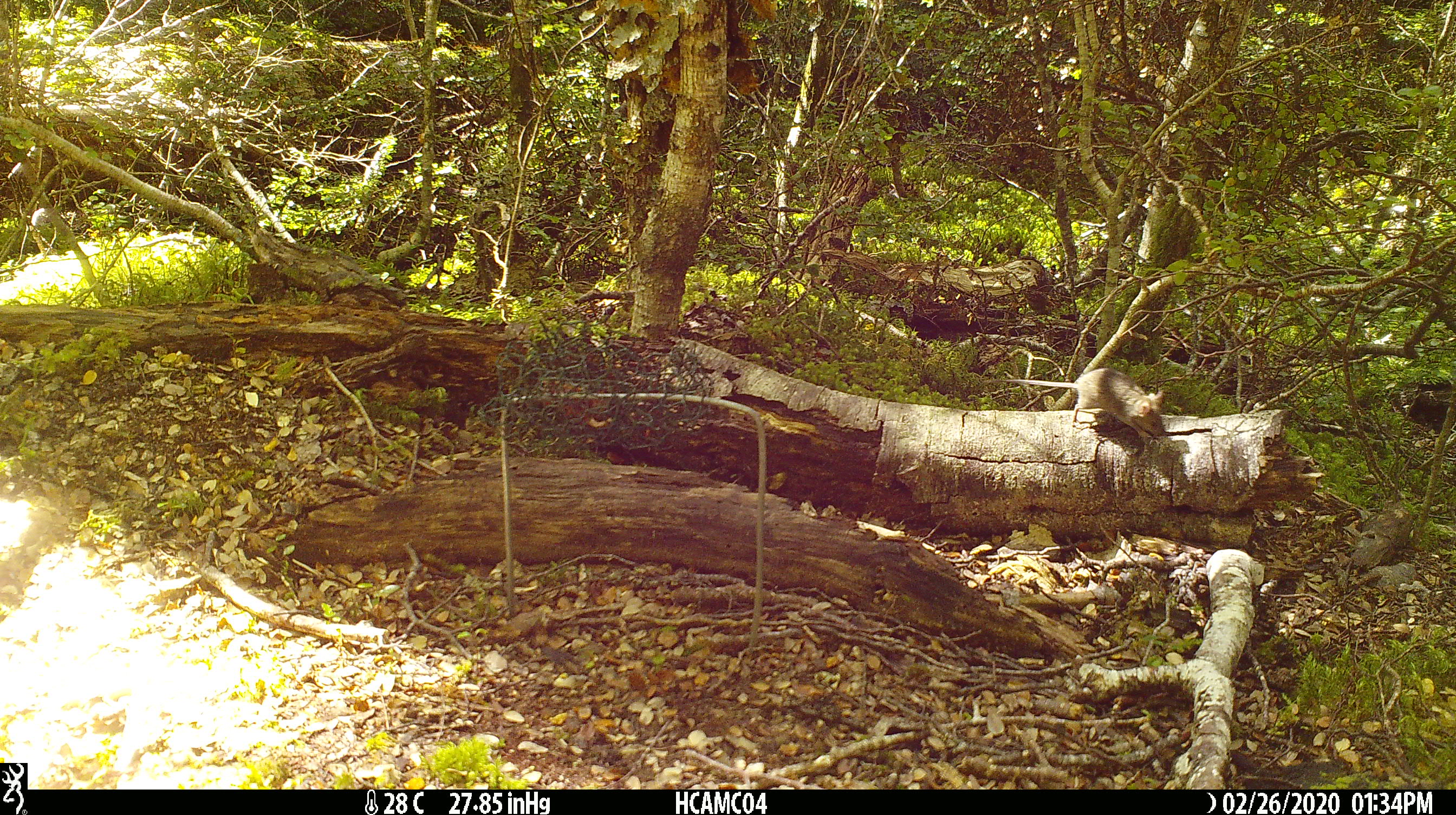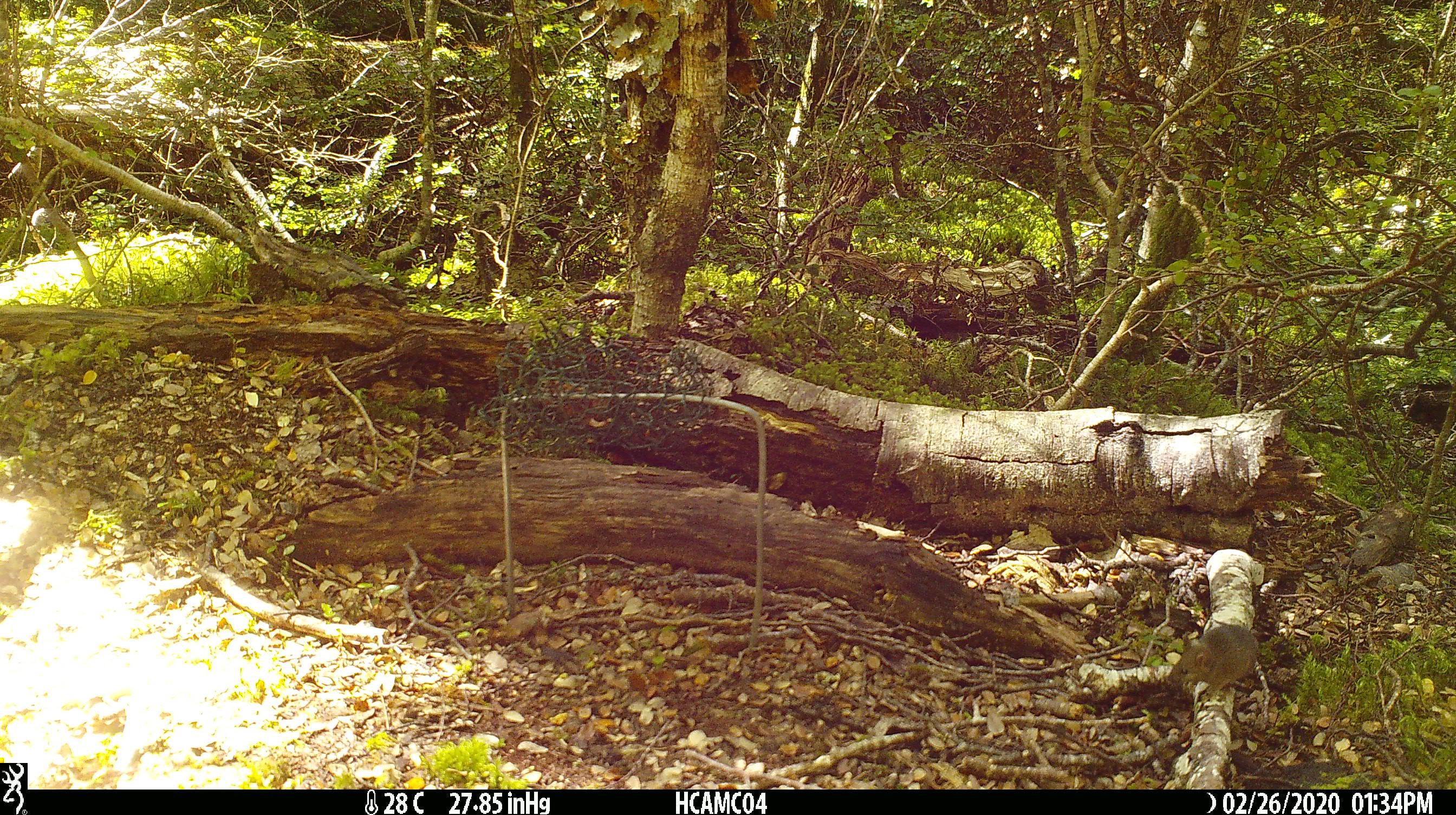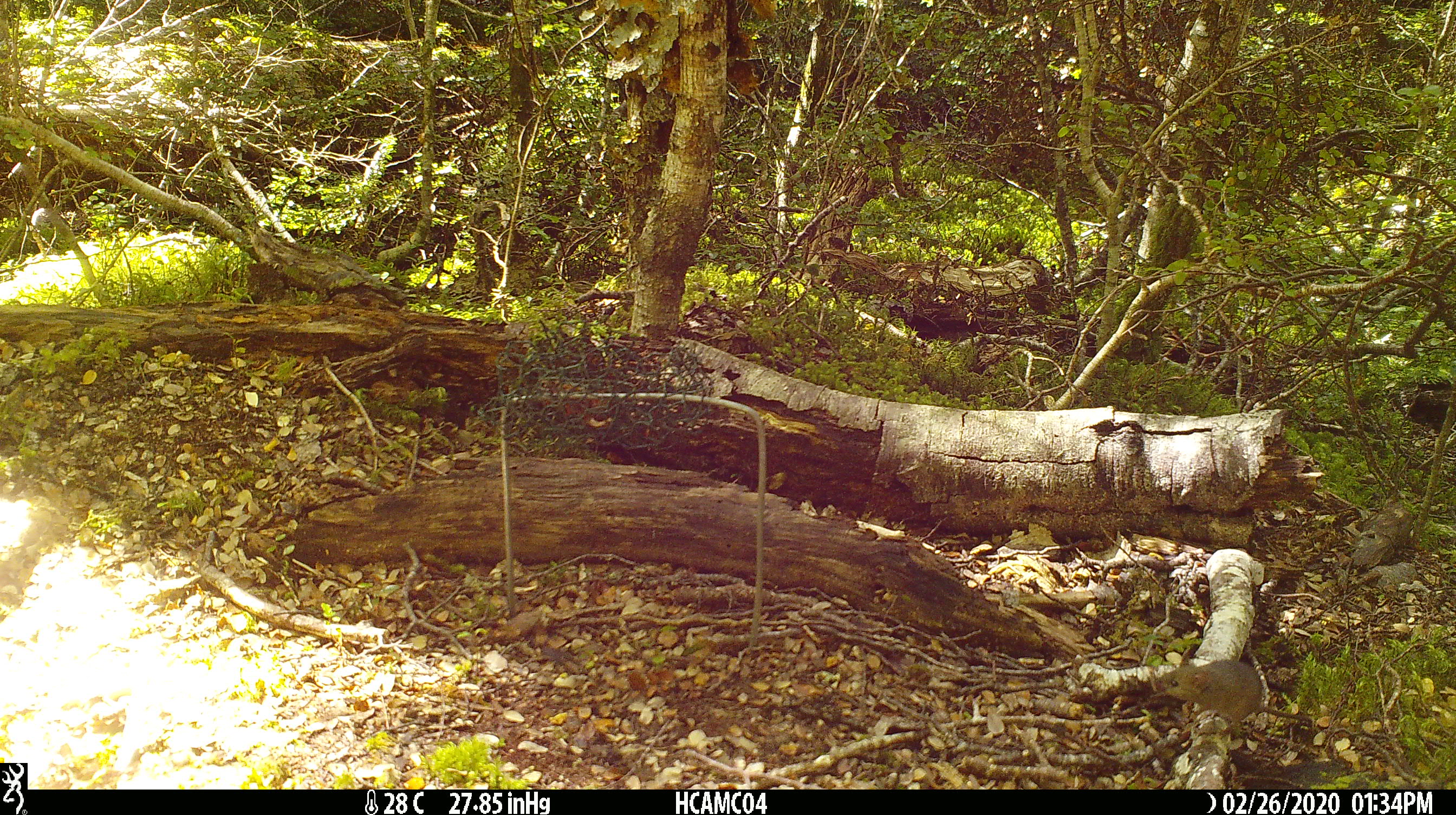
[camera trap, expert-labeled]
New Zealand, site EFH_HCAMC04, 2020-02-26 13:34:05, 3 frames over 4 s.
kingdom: Animalia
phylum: Chordata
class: Mammalia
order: Rodentia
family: Muridae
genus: Mus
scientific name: Mus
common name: mouse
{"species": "mouse (Mus)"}